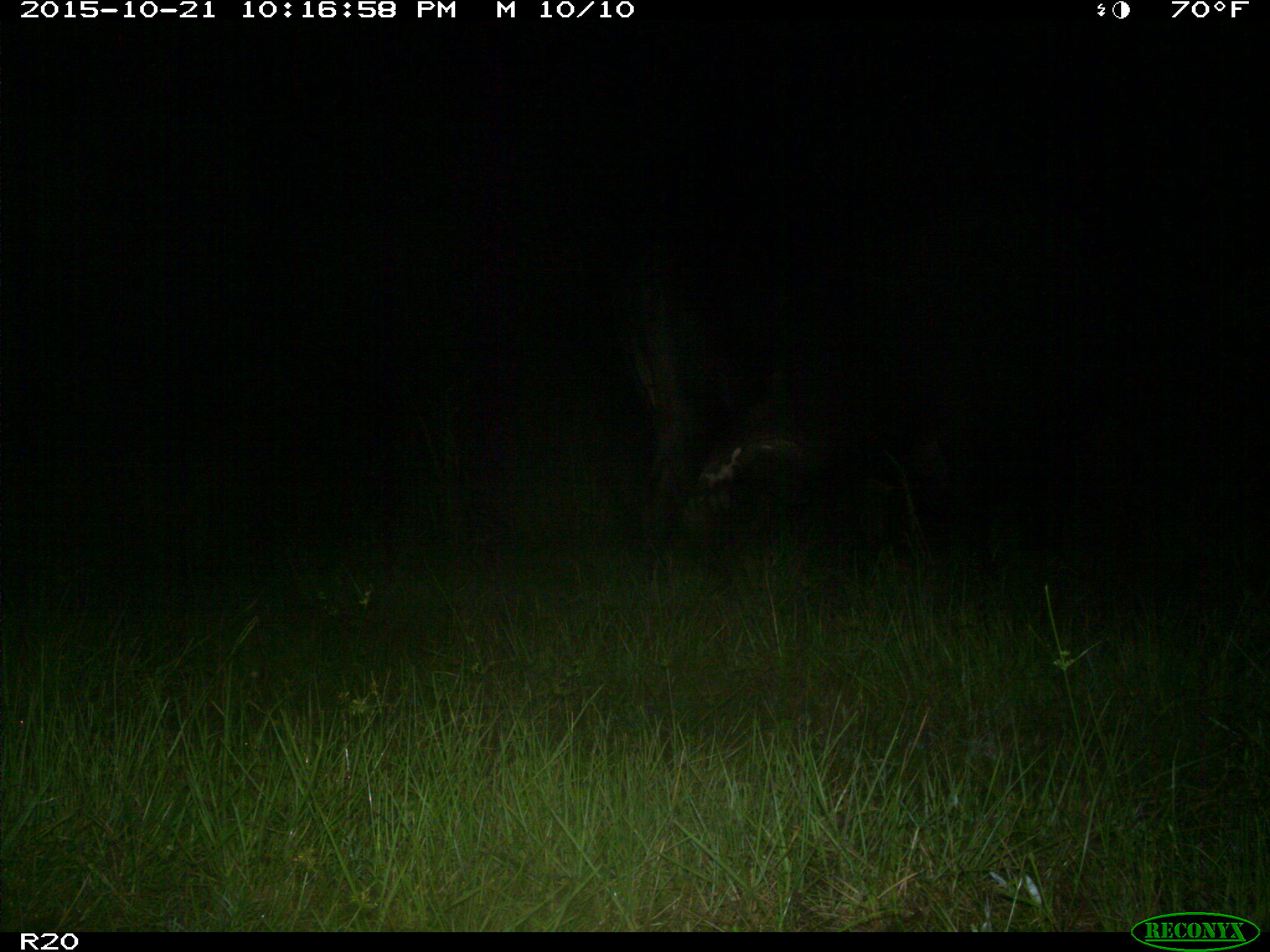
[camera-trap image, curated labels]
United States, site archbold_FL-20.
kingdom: Animalia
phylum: Chordata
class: Mammalia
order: Artiodactyla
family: Bovidae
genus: Bos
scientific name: Bos taurus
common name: domestic cow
Bos taurus (domestic cow).